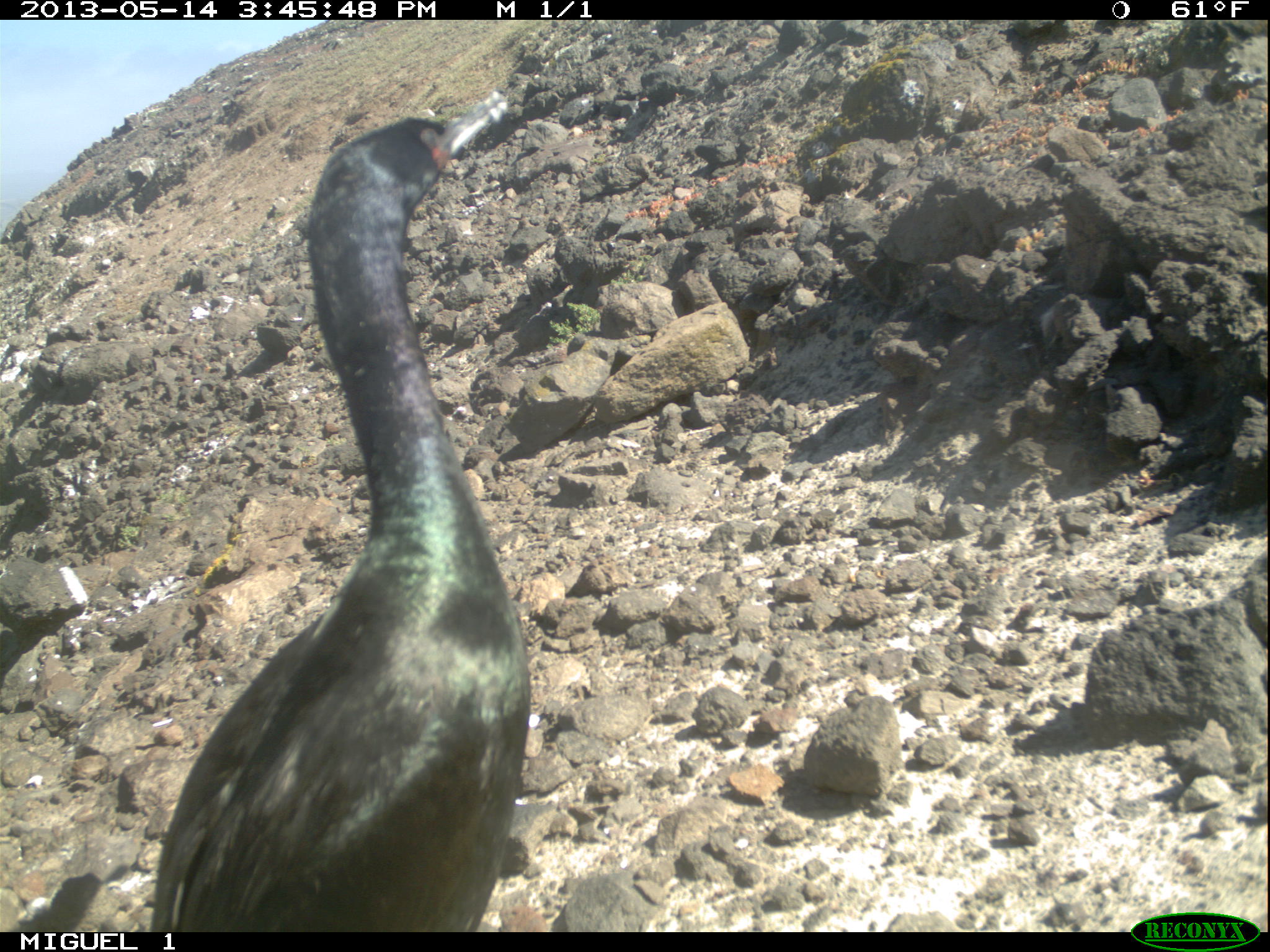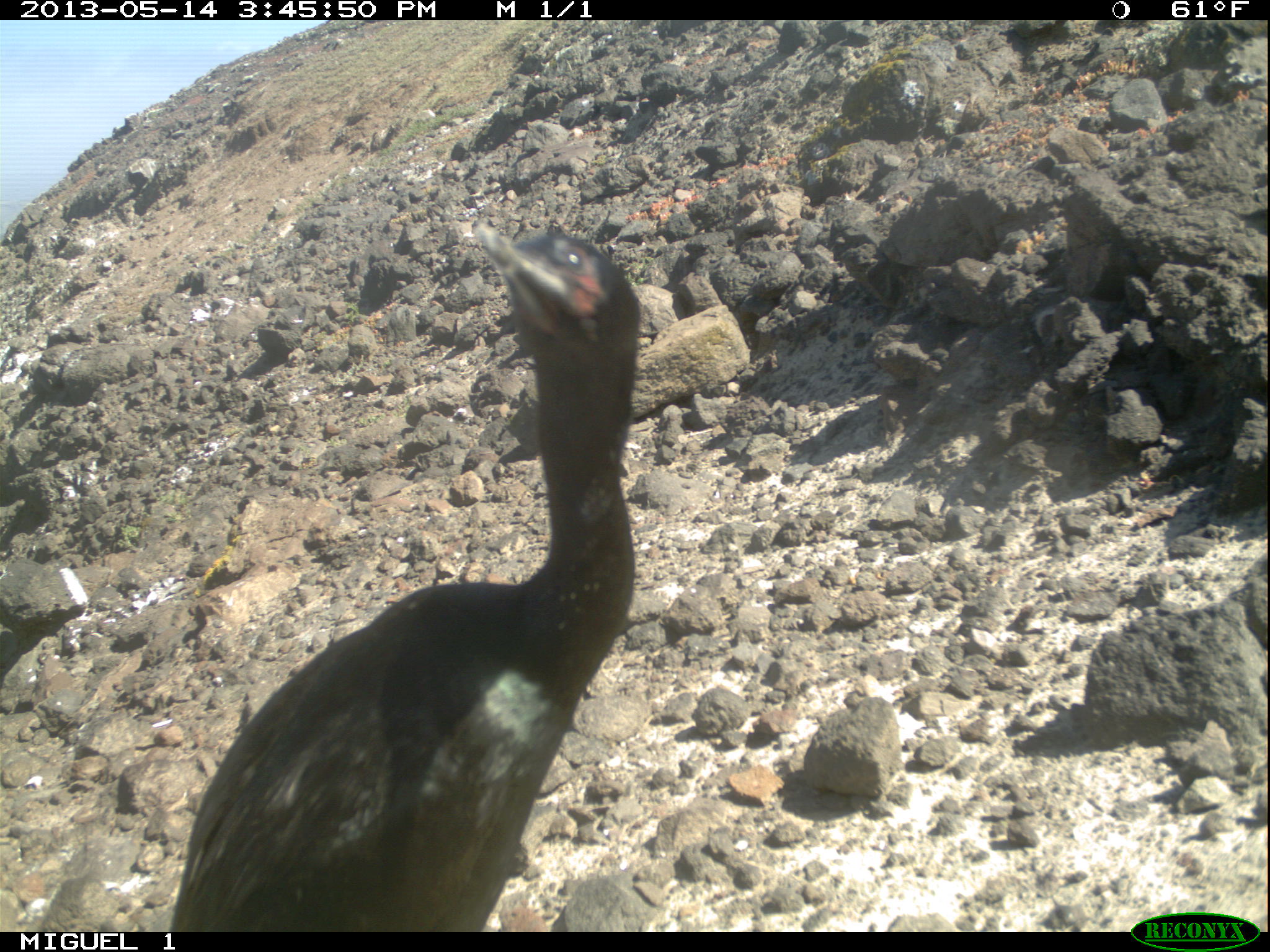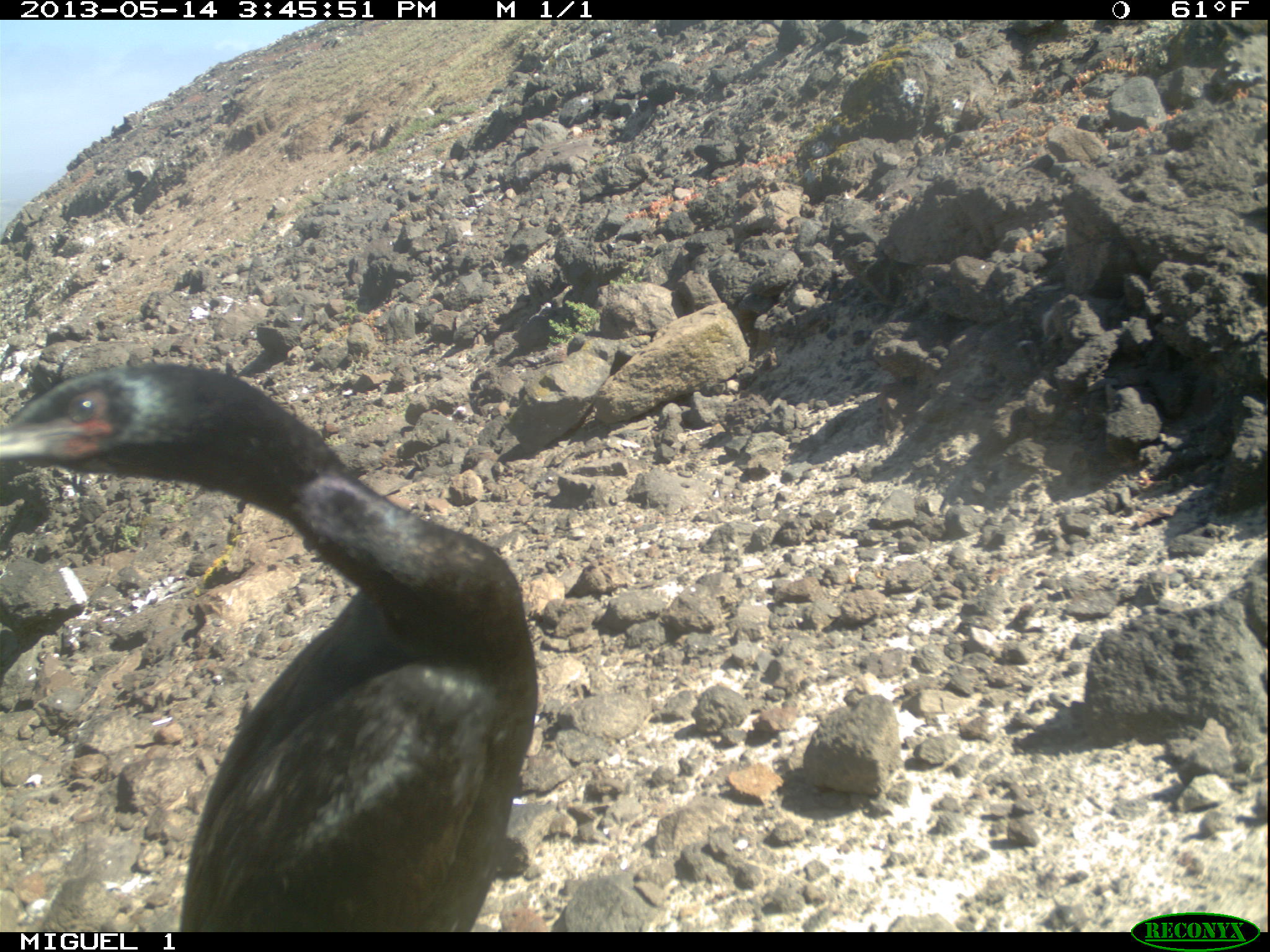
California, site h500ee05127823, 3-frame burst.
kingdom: Animalia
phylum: Chordata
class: Aves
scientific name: Aves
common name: bird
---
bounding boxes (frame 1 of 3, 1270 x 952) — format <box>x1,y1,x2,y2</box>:
bird: <box>148,92,530,932</box>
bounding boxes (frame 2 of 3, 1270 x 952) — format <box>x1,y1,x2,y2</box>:
bird: <box>169,220,641,932</box>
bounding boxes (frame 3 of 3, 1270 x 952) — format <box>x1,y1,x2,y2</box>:
bird: <box>0,364,535,931</box>